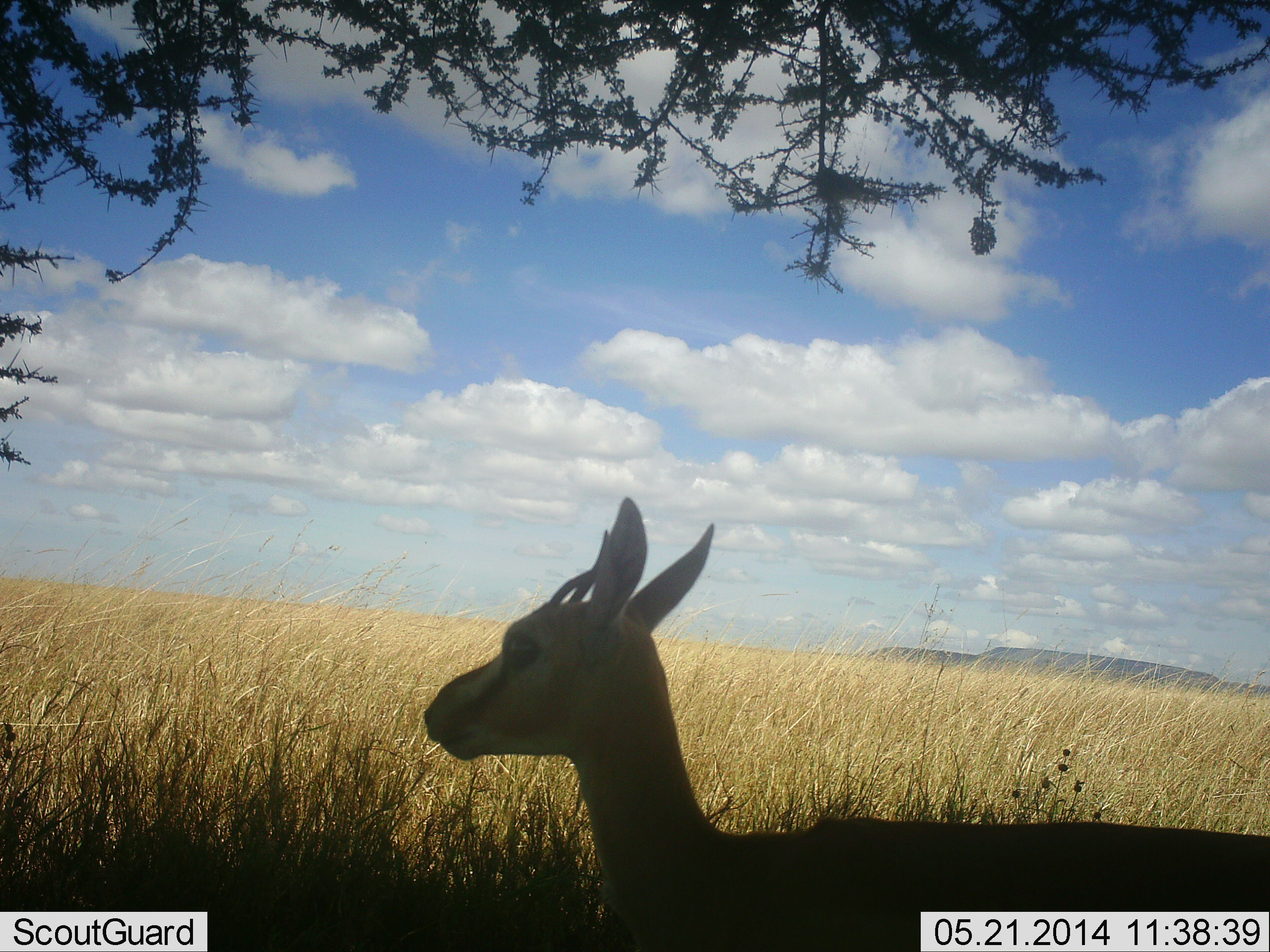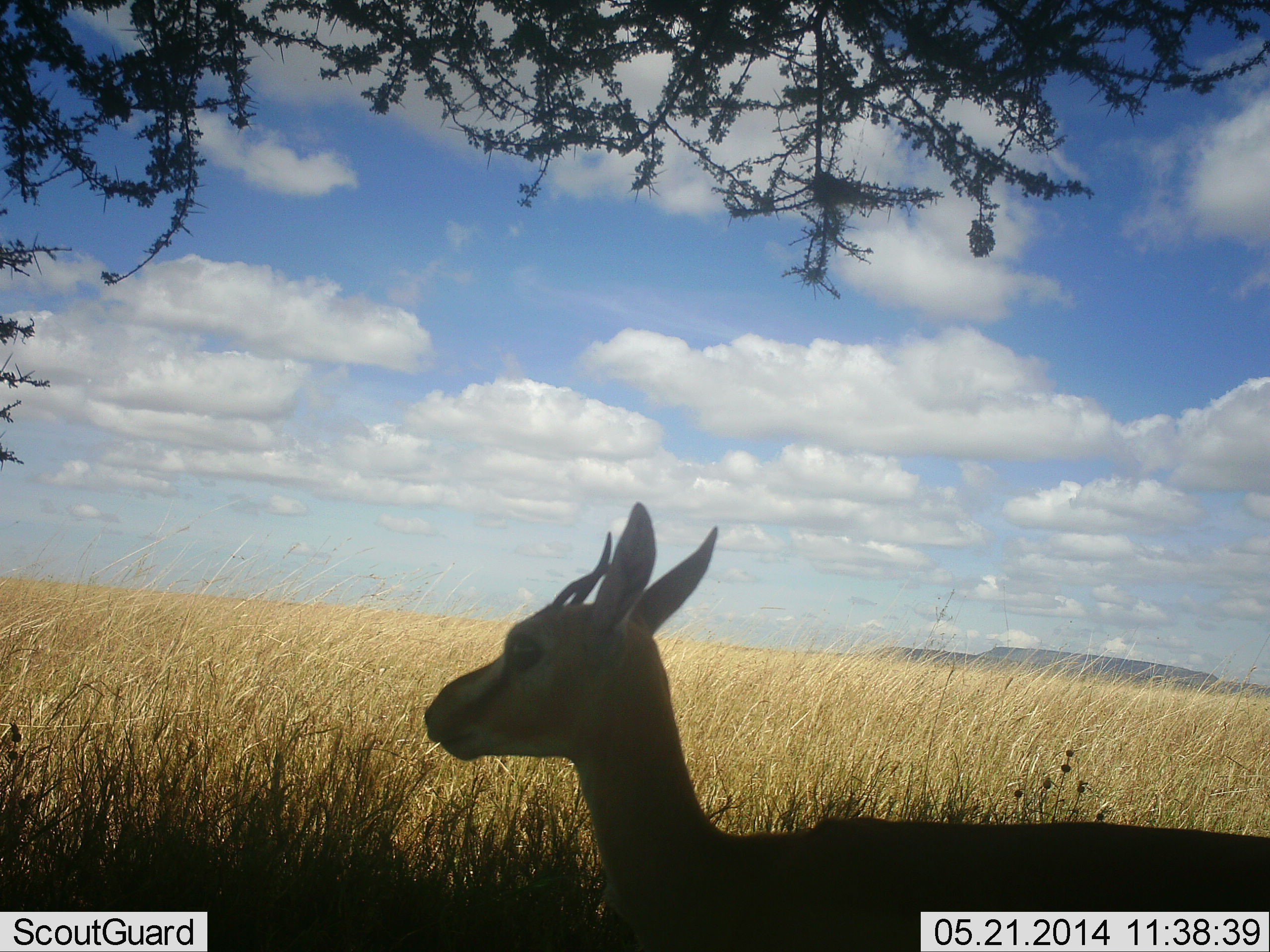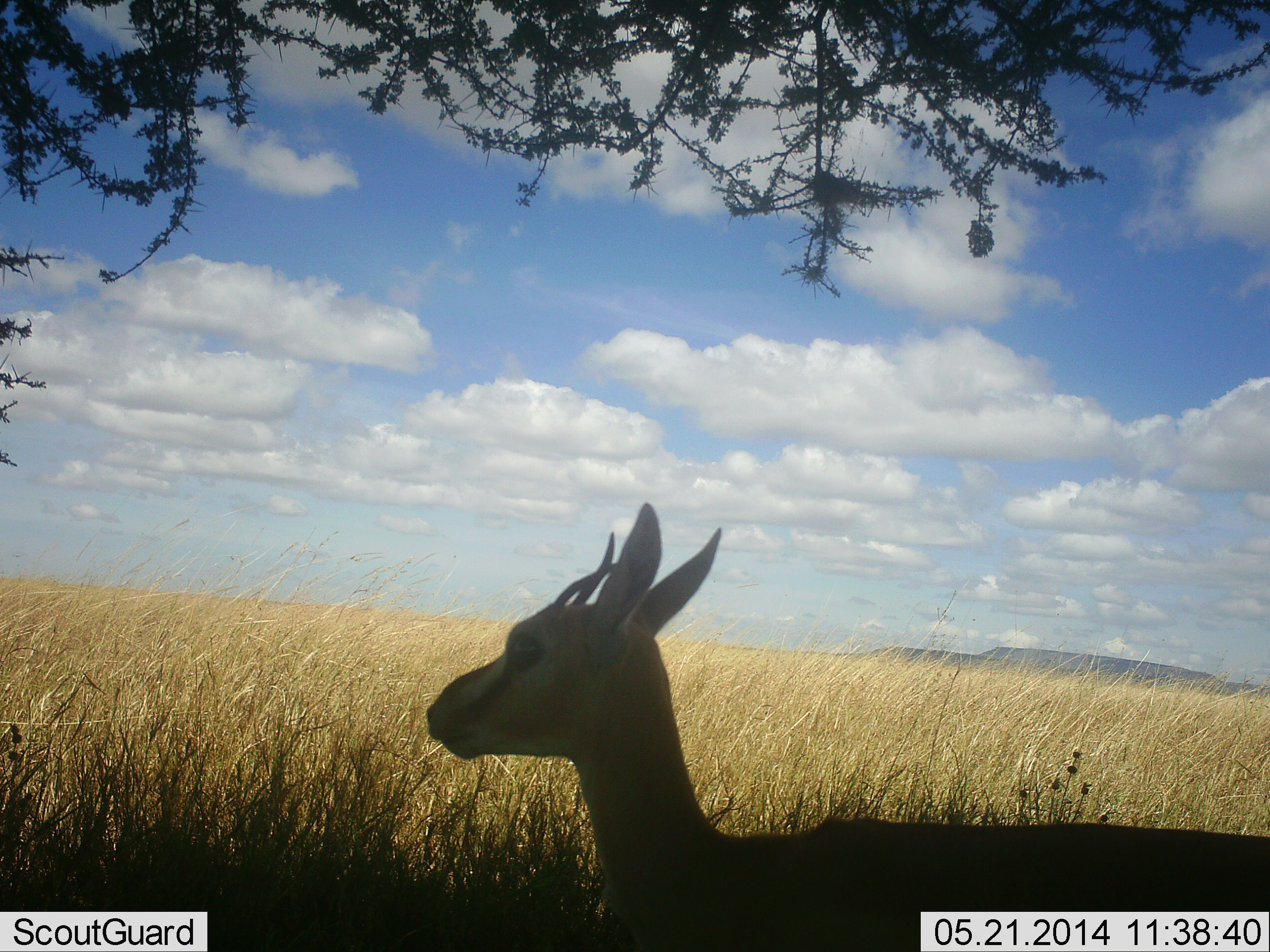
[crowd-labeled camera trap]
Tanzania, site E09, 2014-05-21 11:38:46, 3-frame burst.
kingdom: Animalia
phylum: Chordata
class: Mammalia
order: Artiodactyla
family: Bovidae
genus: Eudorcas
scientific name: Eudorcas thomsonii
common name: thomson's gazelle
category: gazellethomsons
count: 1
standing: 100%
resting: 0%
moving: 0%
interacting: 0%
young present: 0%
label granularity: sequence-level